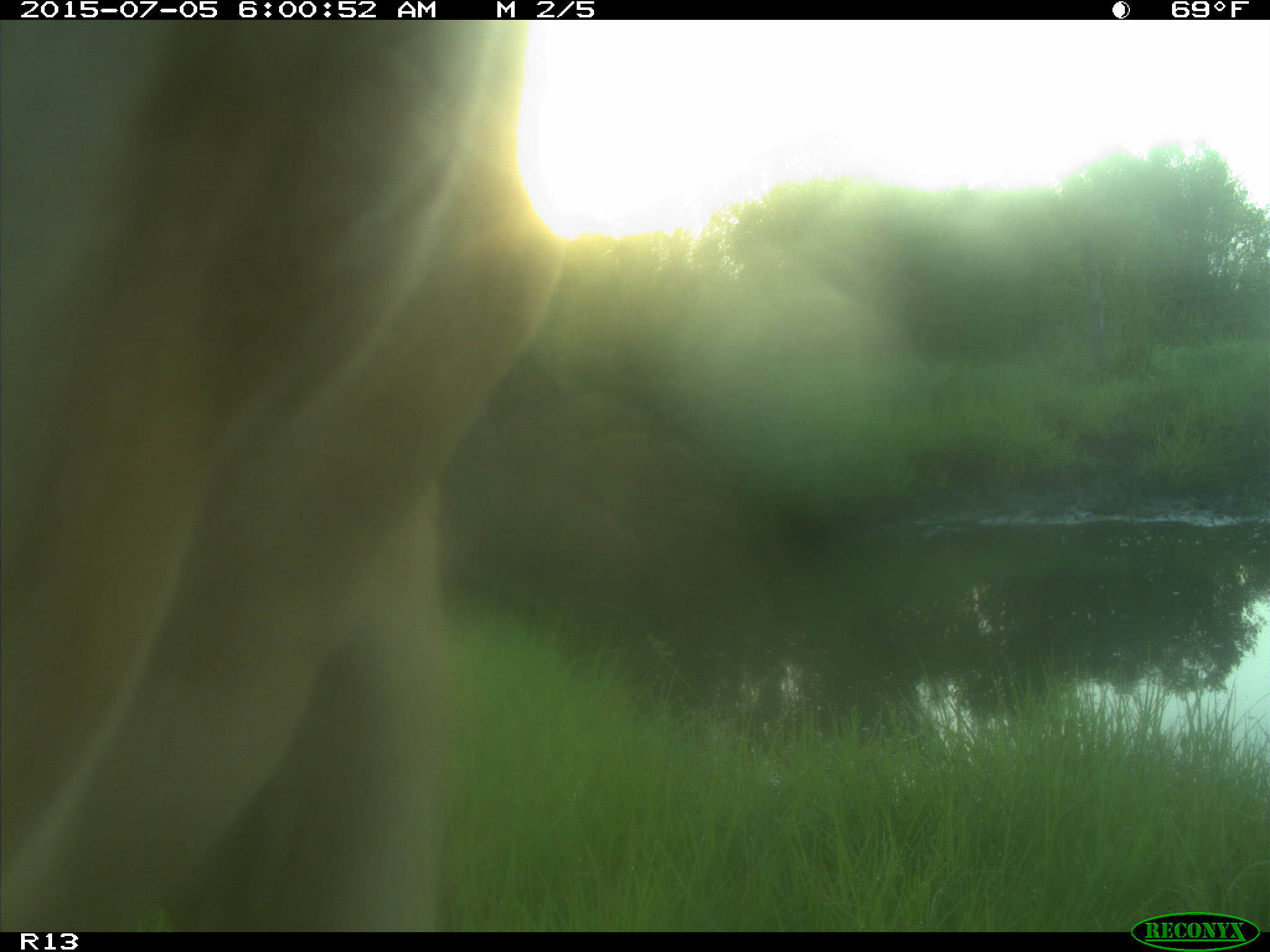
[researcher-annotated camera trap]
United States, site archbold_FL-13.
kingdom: Animalia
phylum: Chordata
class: Mammalia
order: Artiodactyla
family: Bovidae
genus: Bos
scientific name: Bos taurus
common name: domestic cow